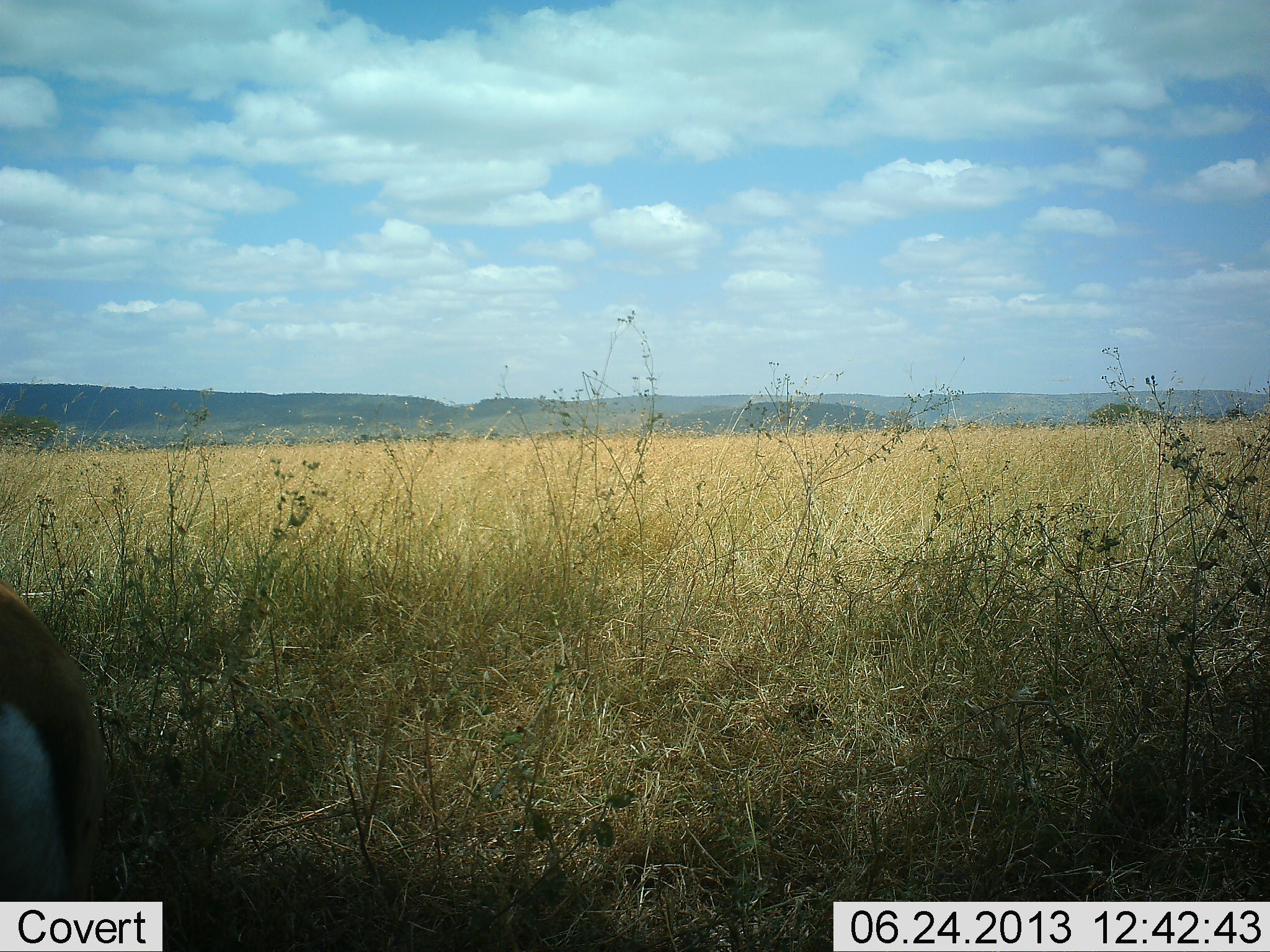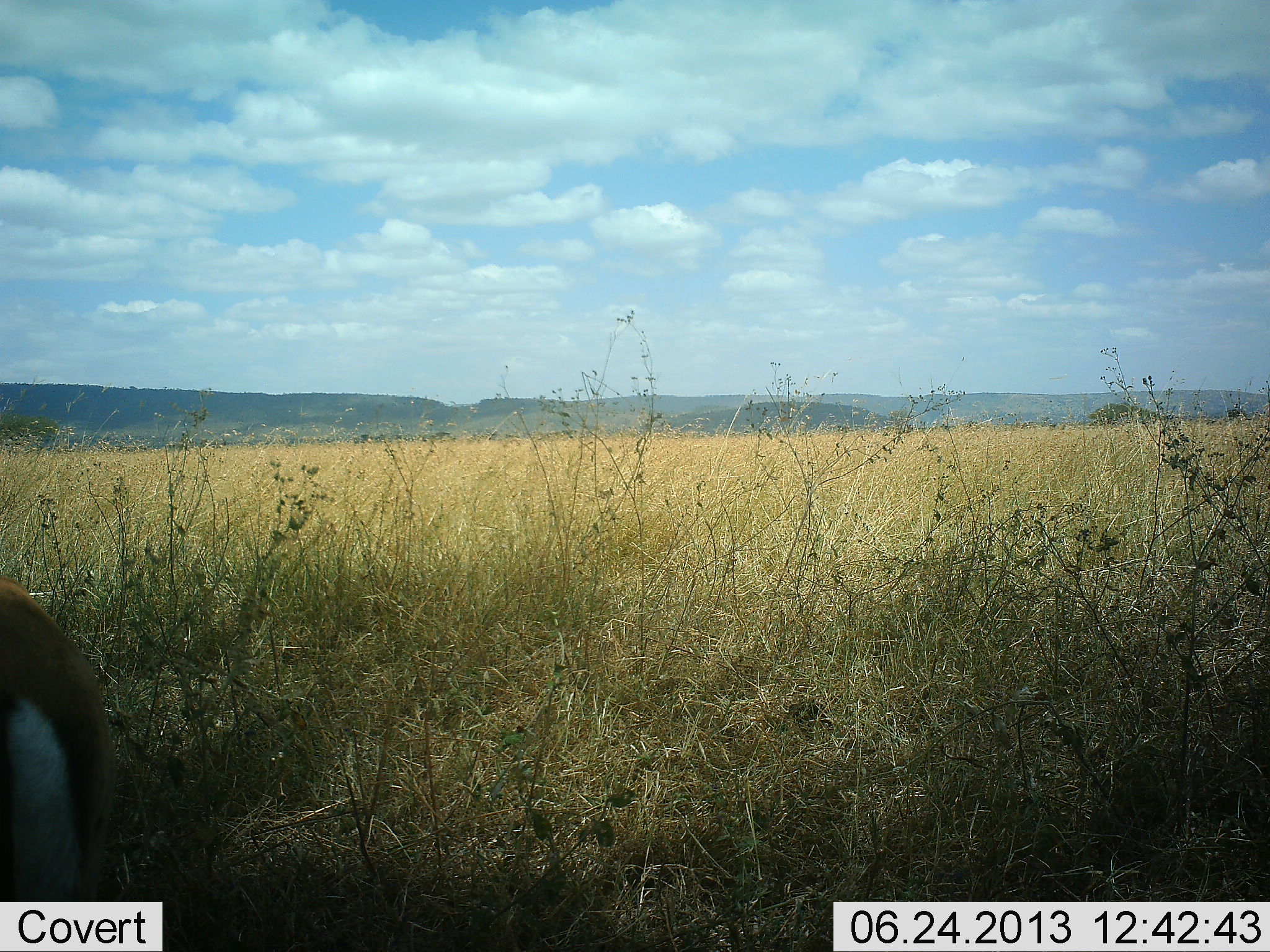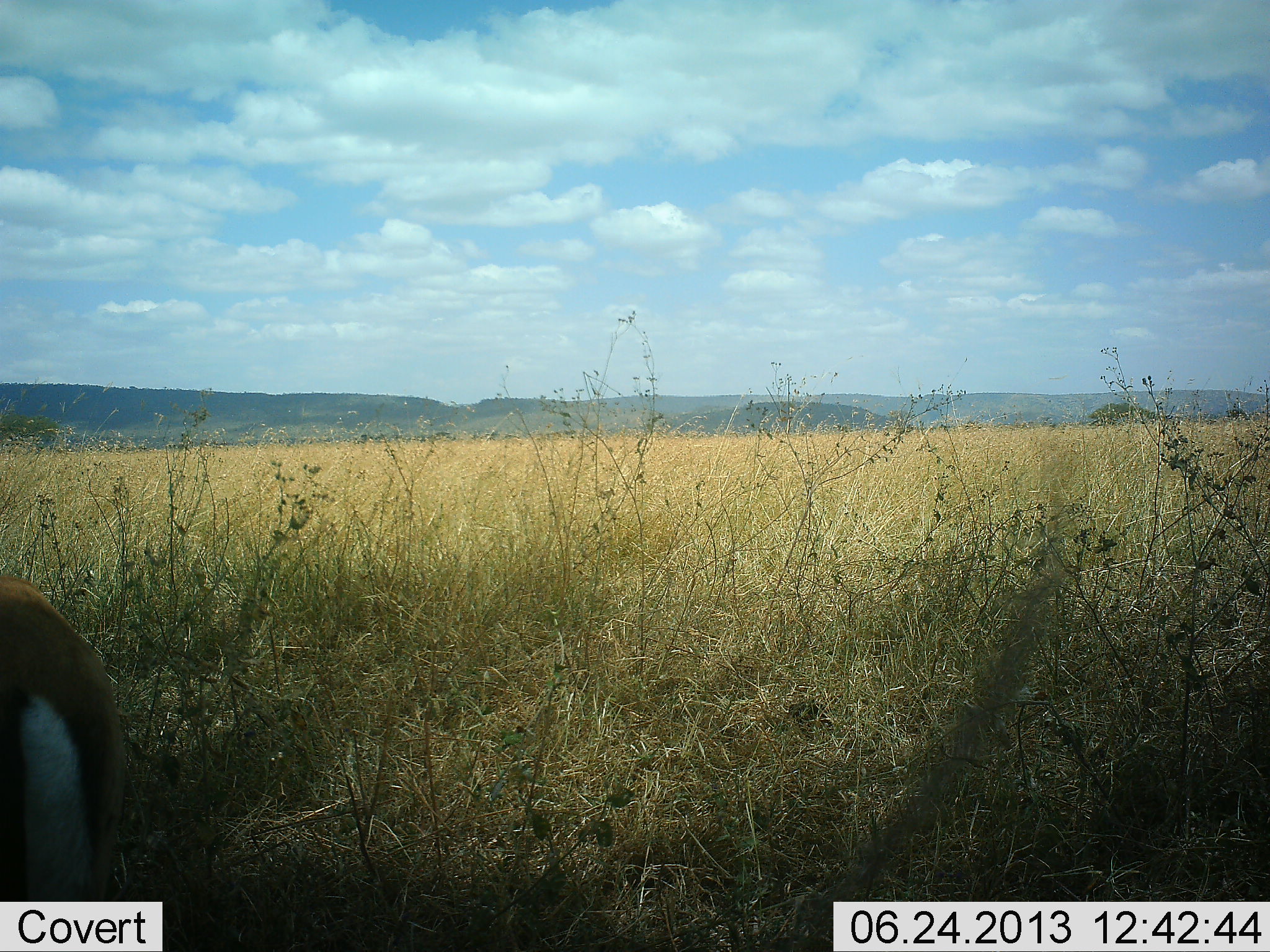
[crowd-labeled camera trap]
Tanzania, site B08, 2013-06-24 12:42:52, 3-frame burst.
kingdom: Animalia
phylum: Chordata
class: Mammalia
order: Artiodactyla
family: Bovidae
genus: Eudorcas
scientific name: Eudorcas thomsonii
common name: thomson's gazelle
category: gazellethomsons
Gazellethomsons (thomson's gazelle) (Eudorcas thomsonii), count 1. Behavior (volunteer vote fractions): standing 80%, resting 0%, moving 10%, interacting 0%. Young present (vote fraction): 0%. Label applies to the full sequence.